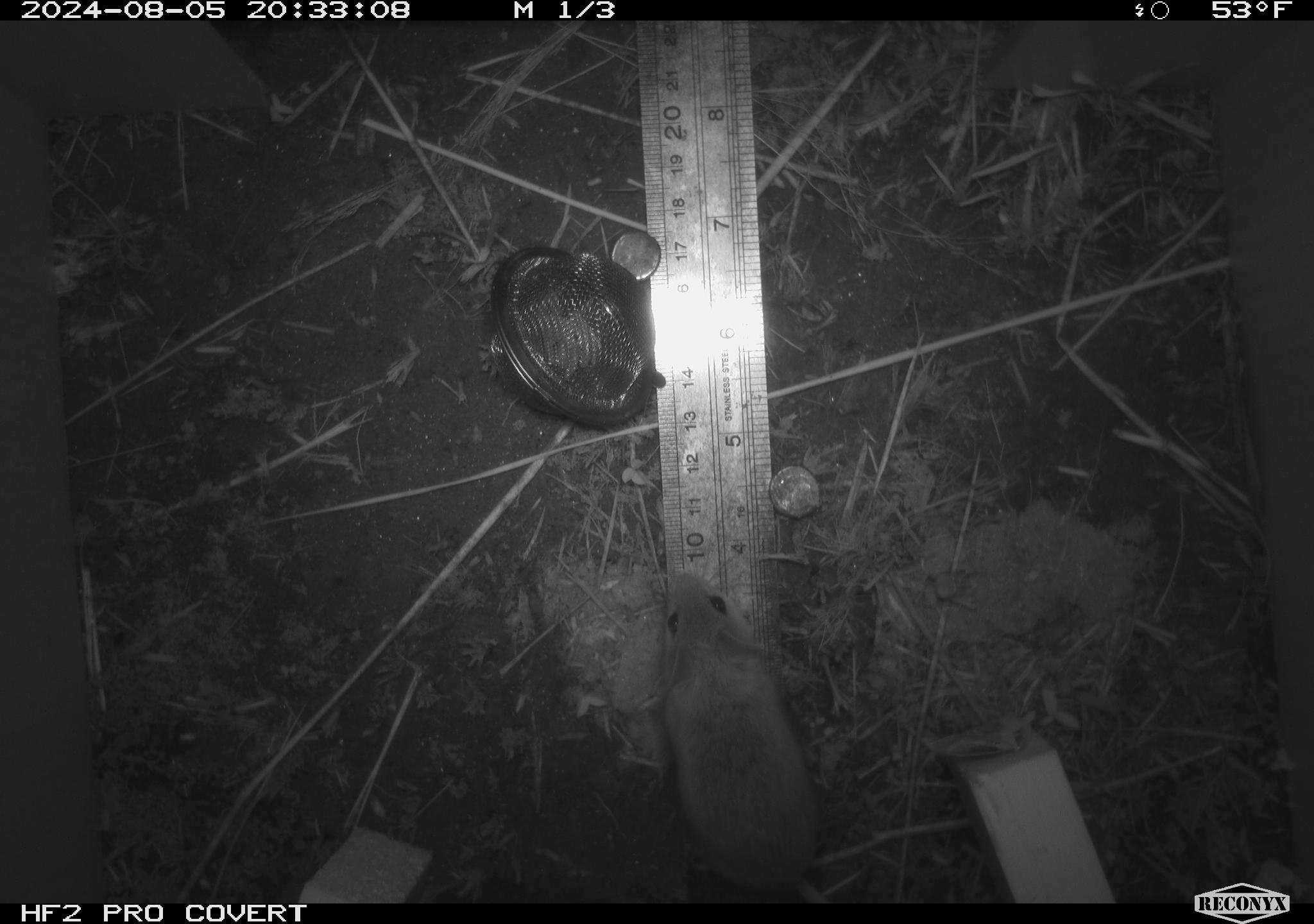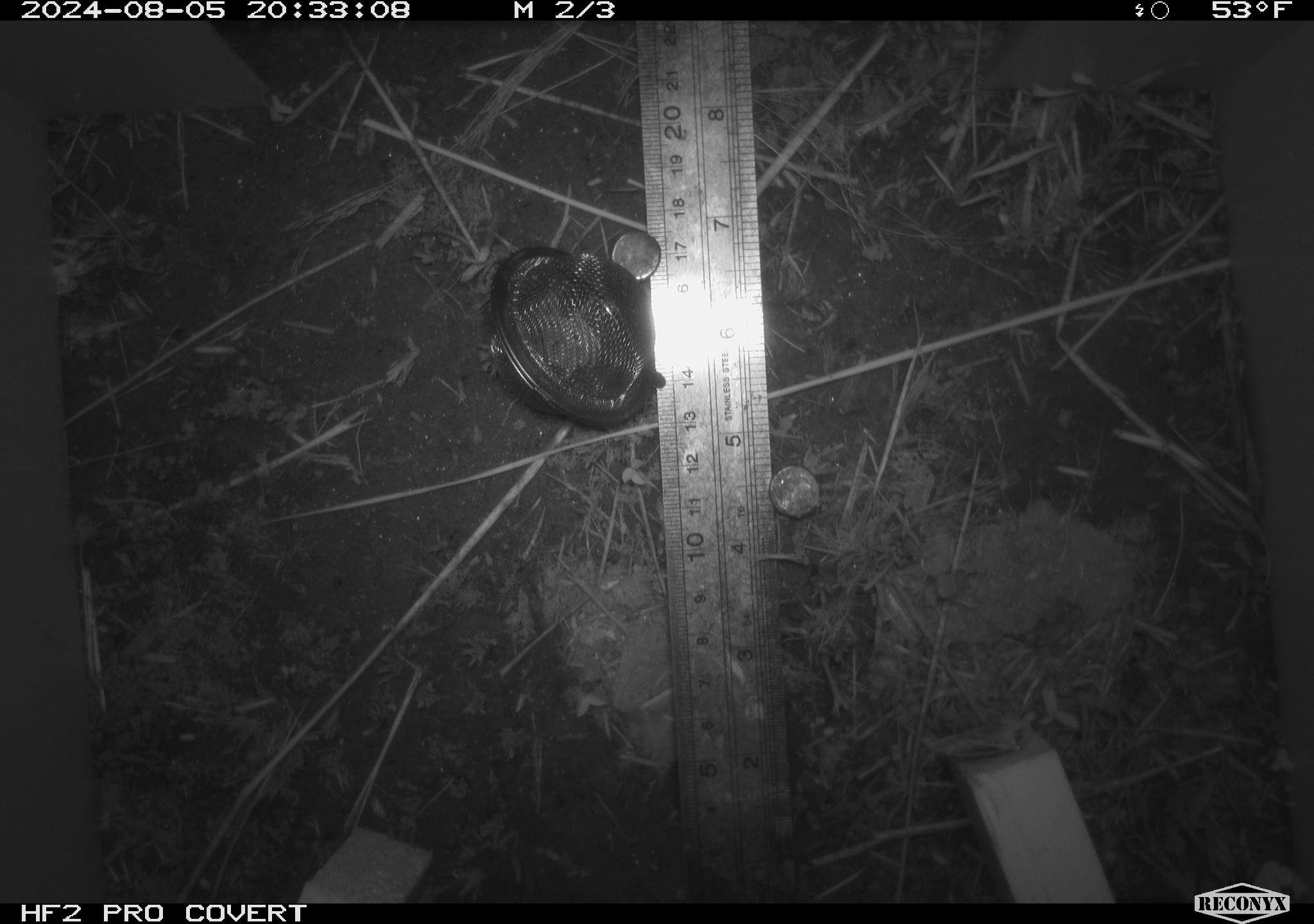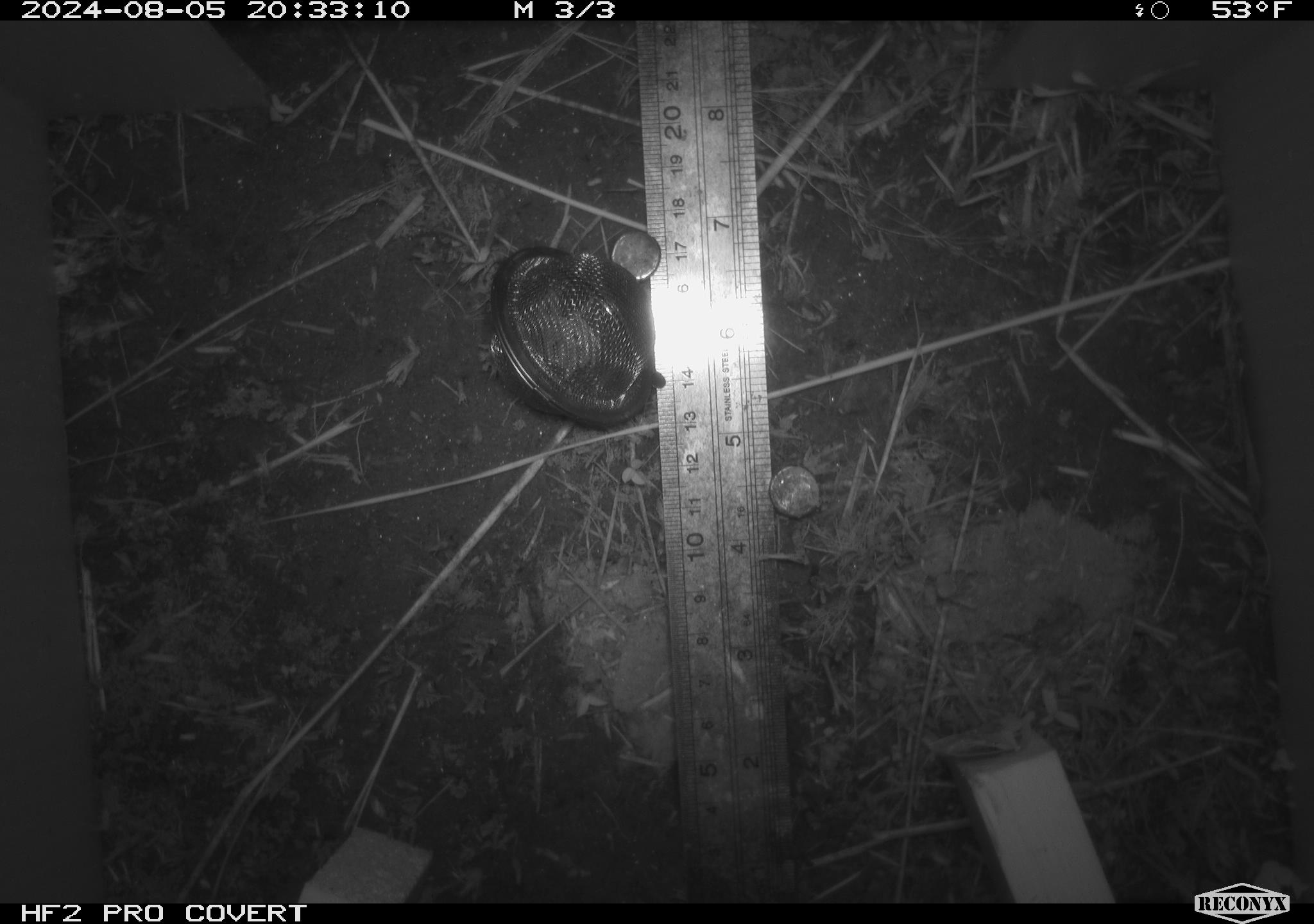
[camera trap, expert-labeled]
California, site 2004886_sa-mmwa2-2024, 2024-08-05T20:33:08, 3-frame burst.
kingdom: Animalia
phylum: Chordata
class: Mammalia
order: Rodentia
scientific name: Rodentia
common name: mouse species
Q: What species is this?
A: Mouse species (Rodentia).